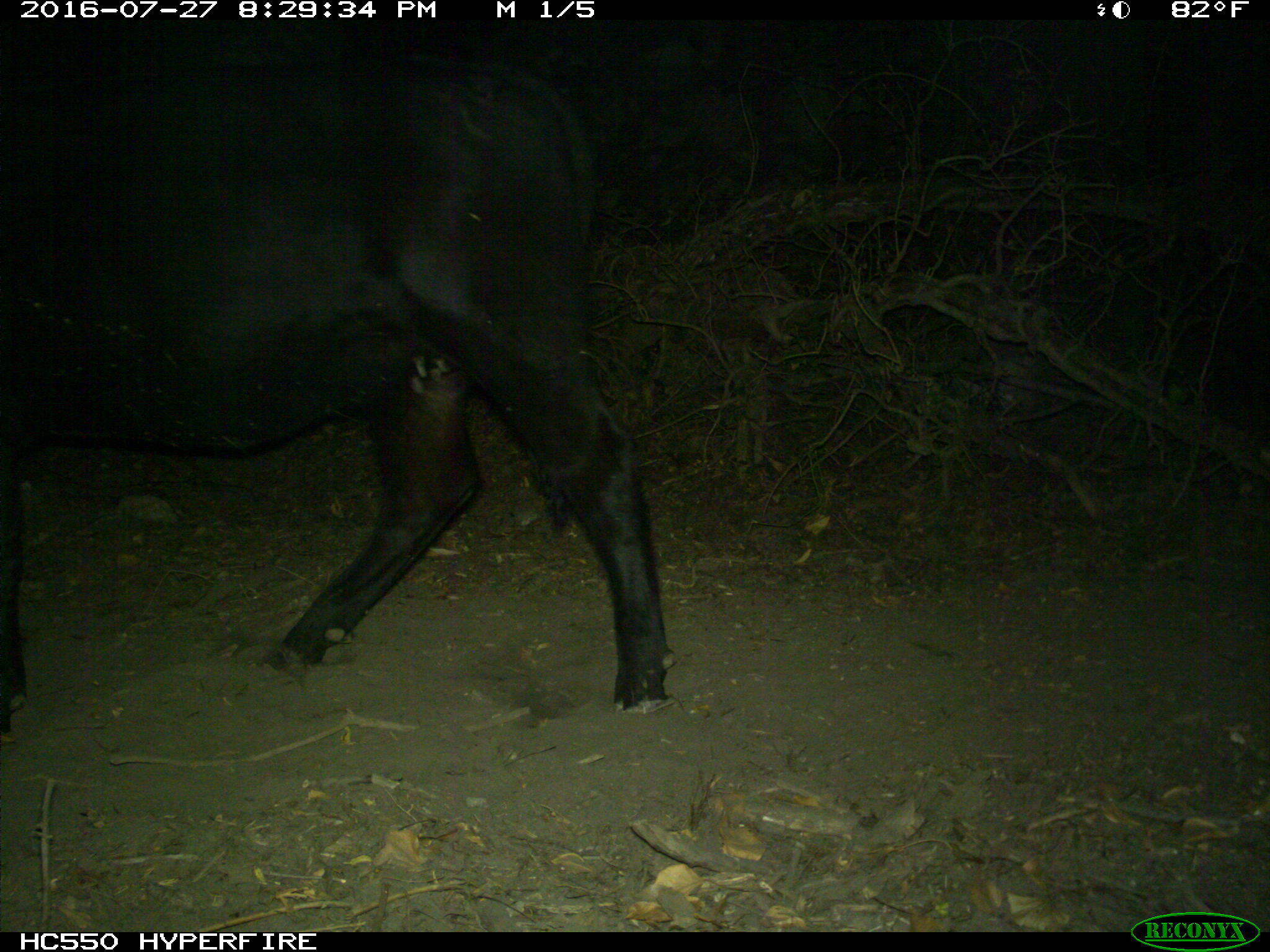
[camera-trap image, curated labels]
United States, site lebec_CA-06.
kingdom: Animalia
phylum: Chordata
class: Mammalia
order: Artiodactyla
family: Bovidae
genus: Bos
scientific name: Bos taurus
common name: domestic cow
Bos taurus (domestic cow).